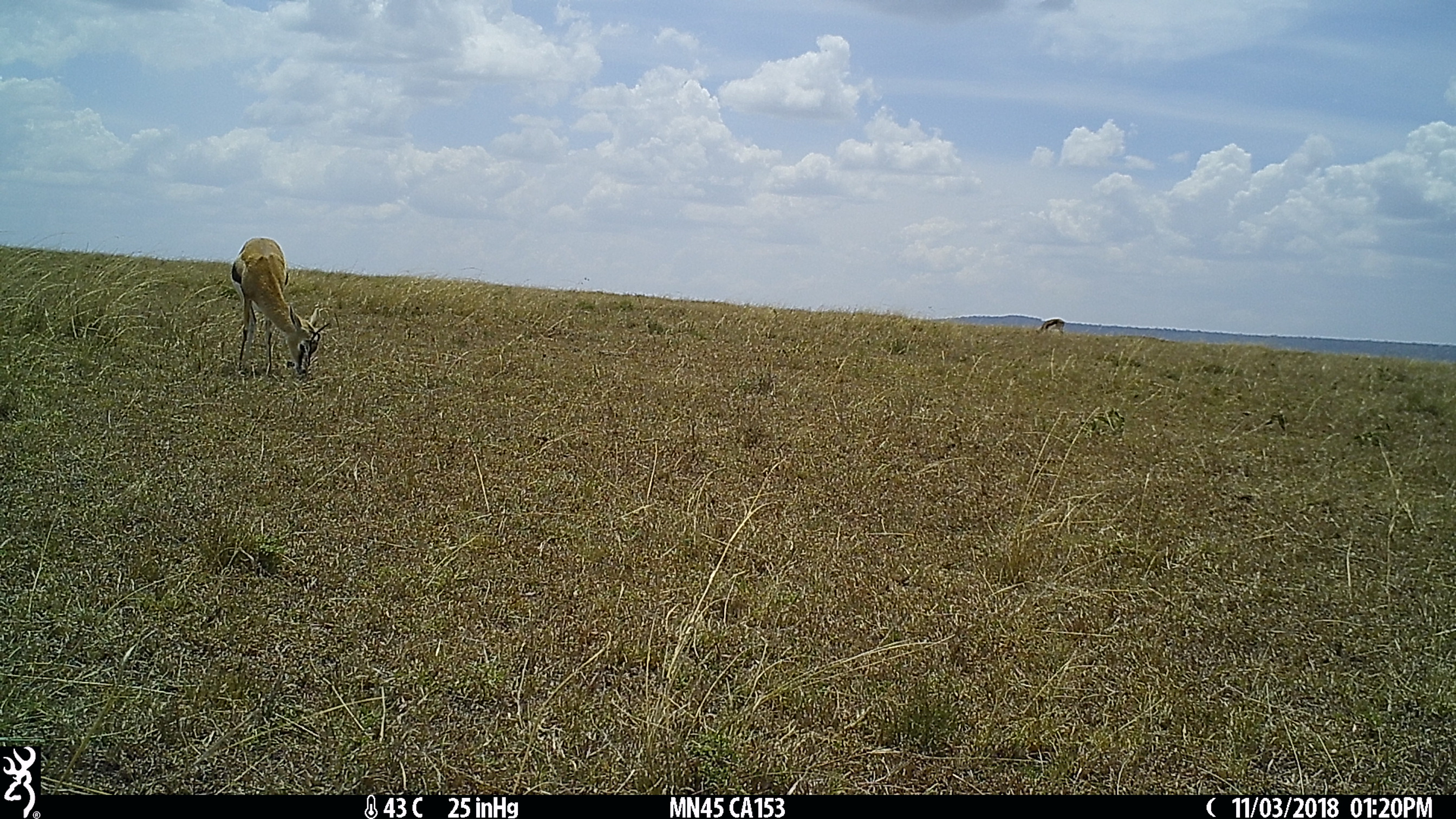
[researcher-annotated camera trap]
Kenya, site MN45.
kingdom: Animalia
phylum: Chordata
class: Mammalia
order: Artiodactyla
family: Bovidae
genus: Eudorcas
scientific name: Eudorcas thomsonii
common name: thomon's gazelle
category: gazelle thomsons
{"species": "gazelle thomsons (thomon's gazelle) (Eudorcas thomsonii)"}